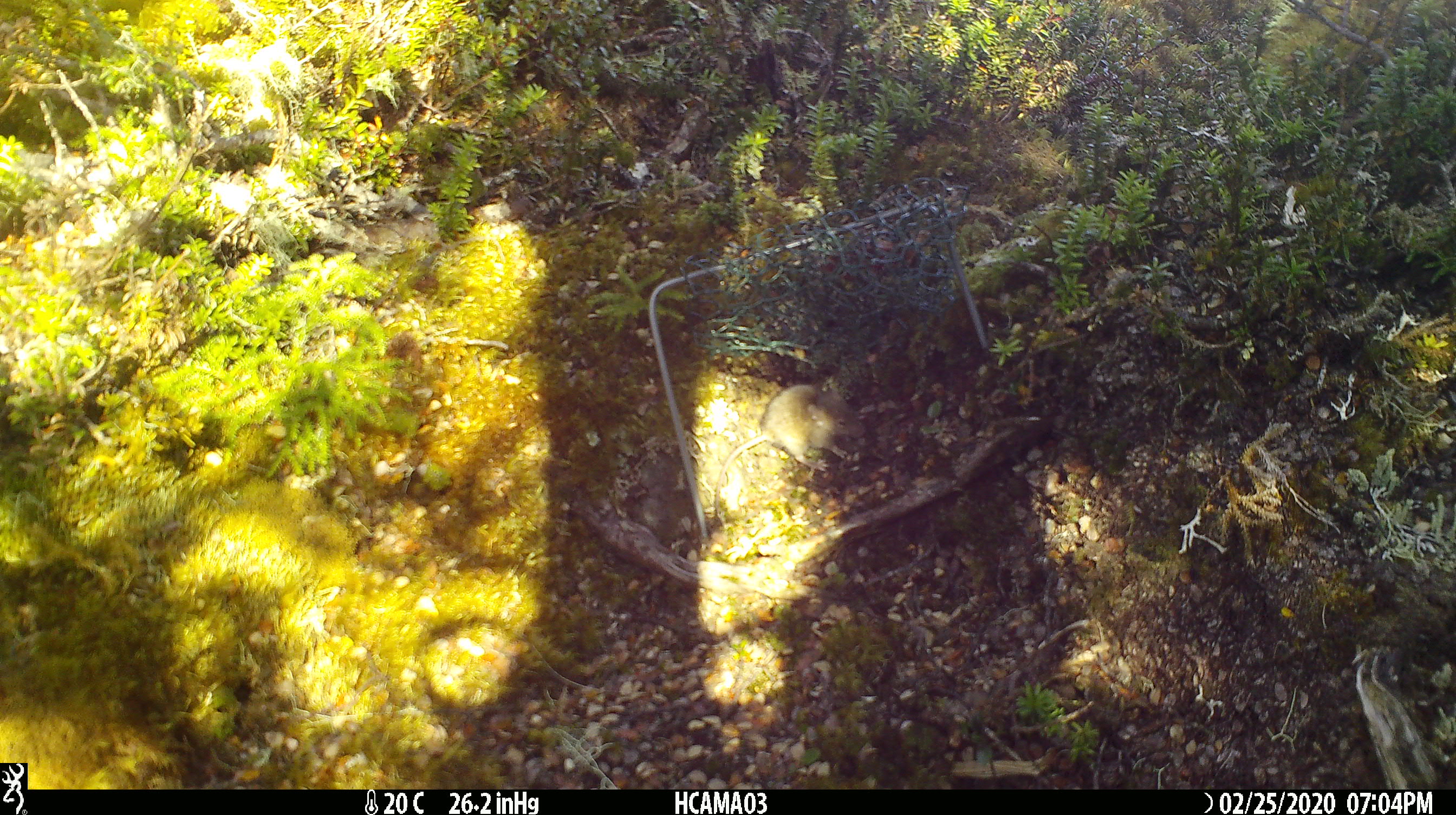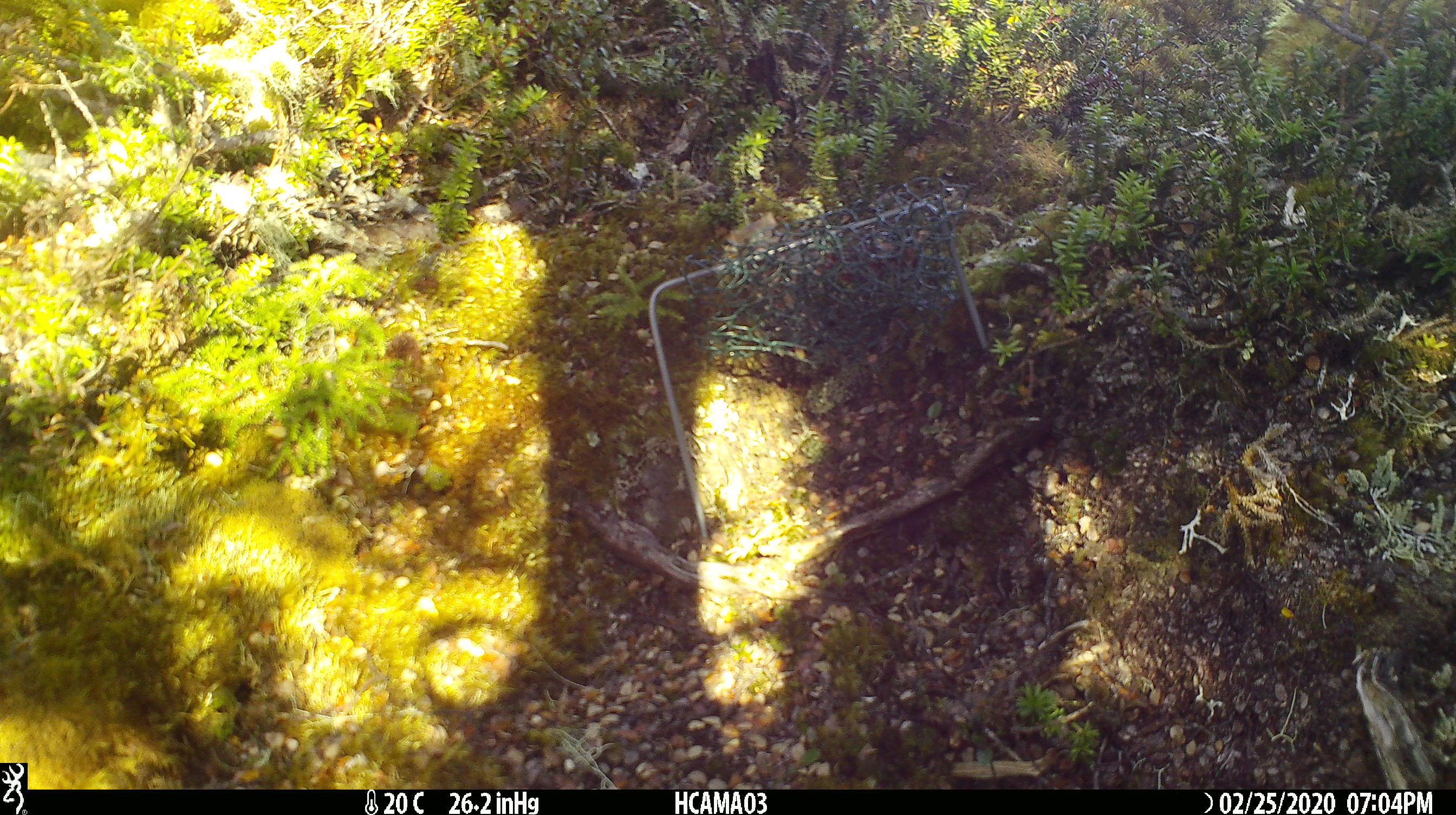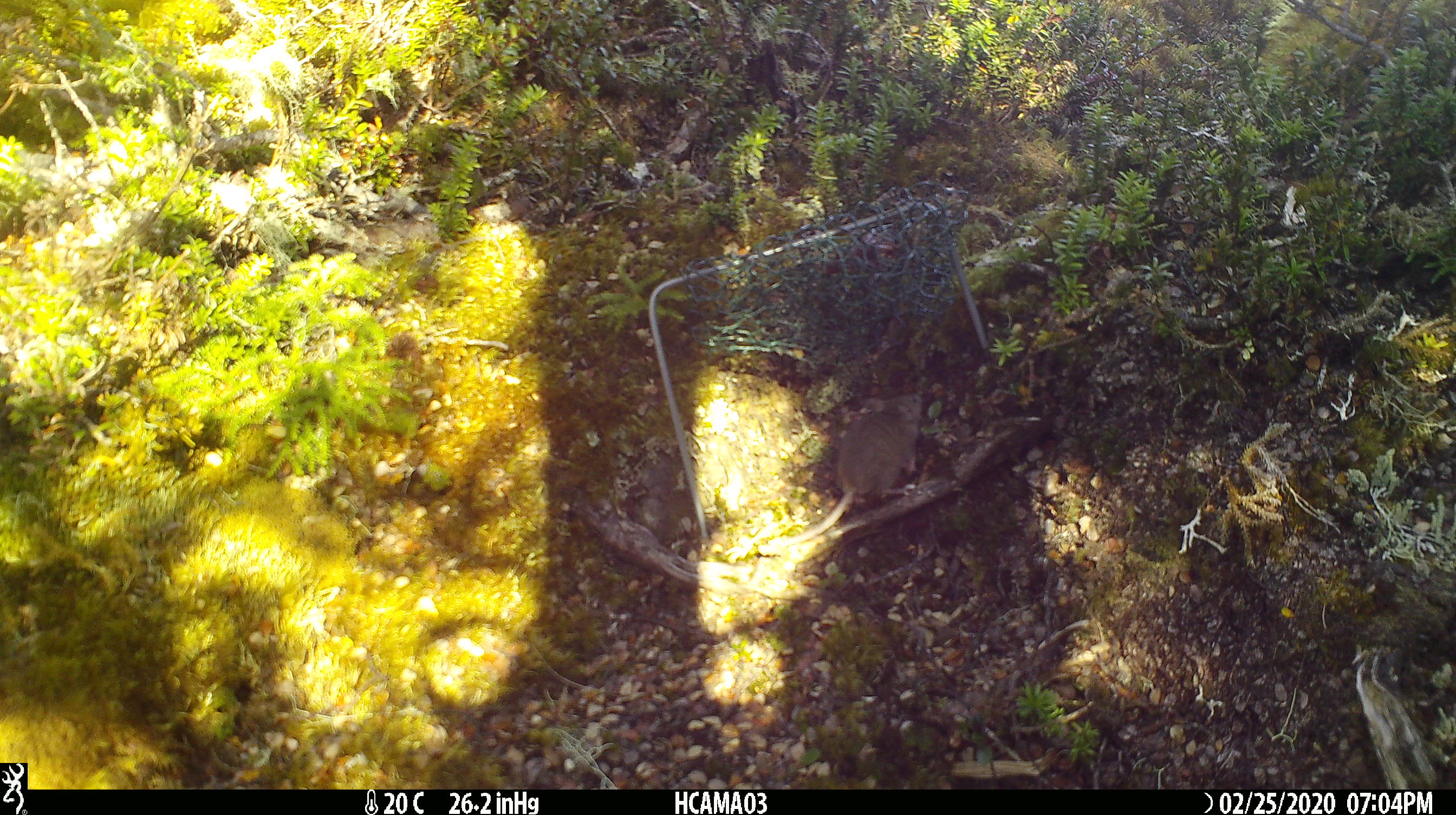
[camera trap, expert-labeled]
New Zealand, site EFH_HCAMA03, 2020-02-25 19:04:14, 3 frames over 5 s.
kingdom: Animalia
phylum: Chordata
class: Mammalia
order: Rodentia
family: Muridae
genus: Mus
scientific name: Mus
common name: mouse